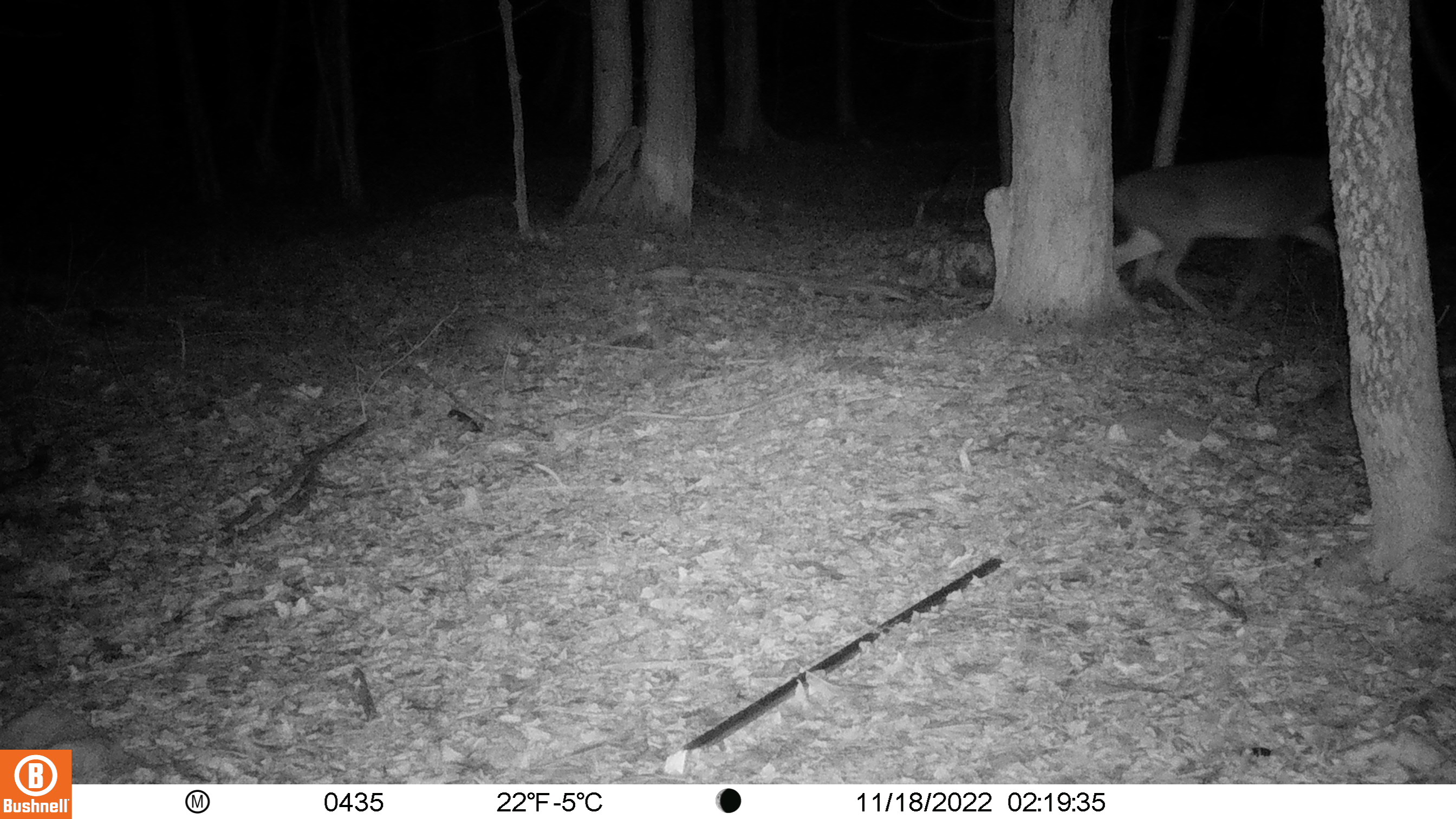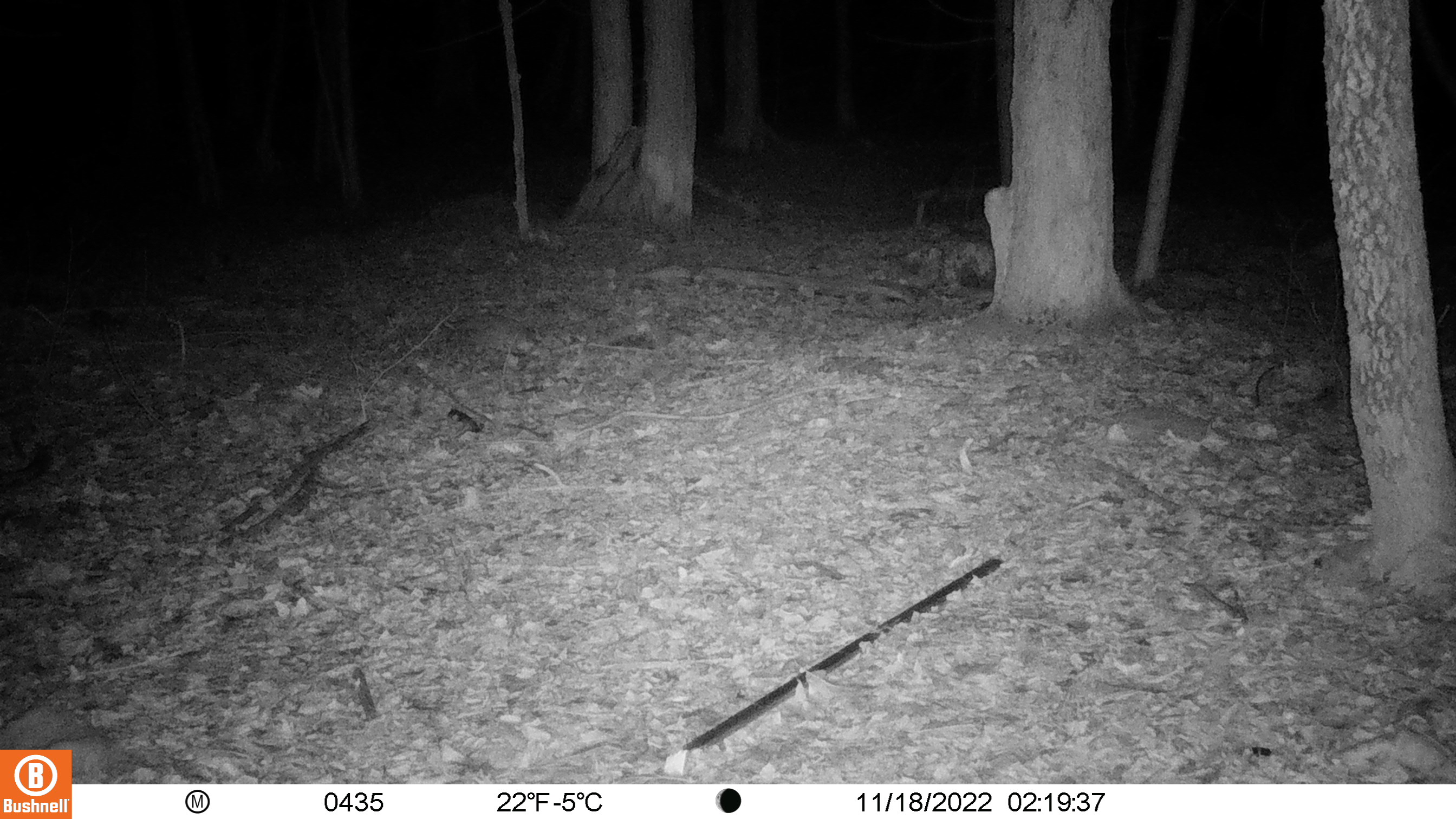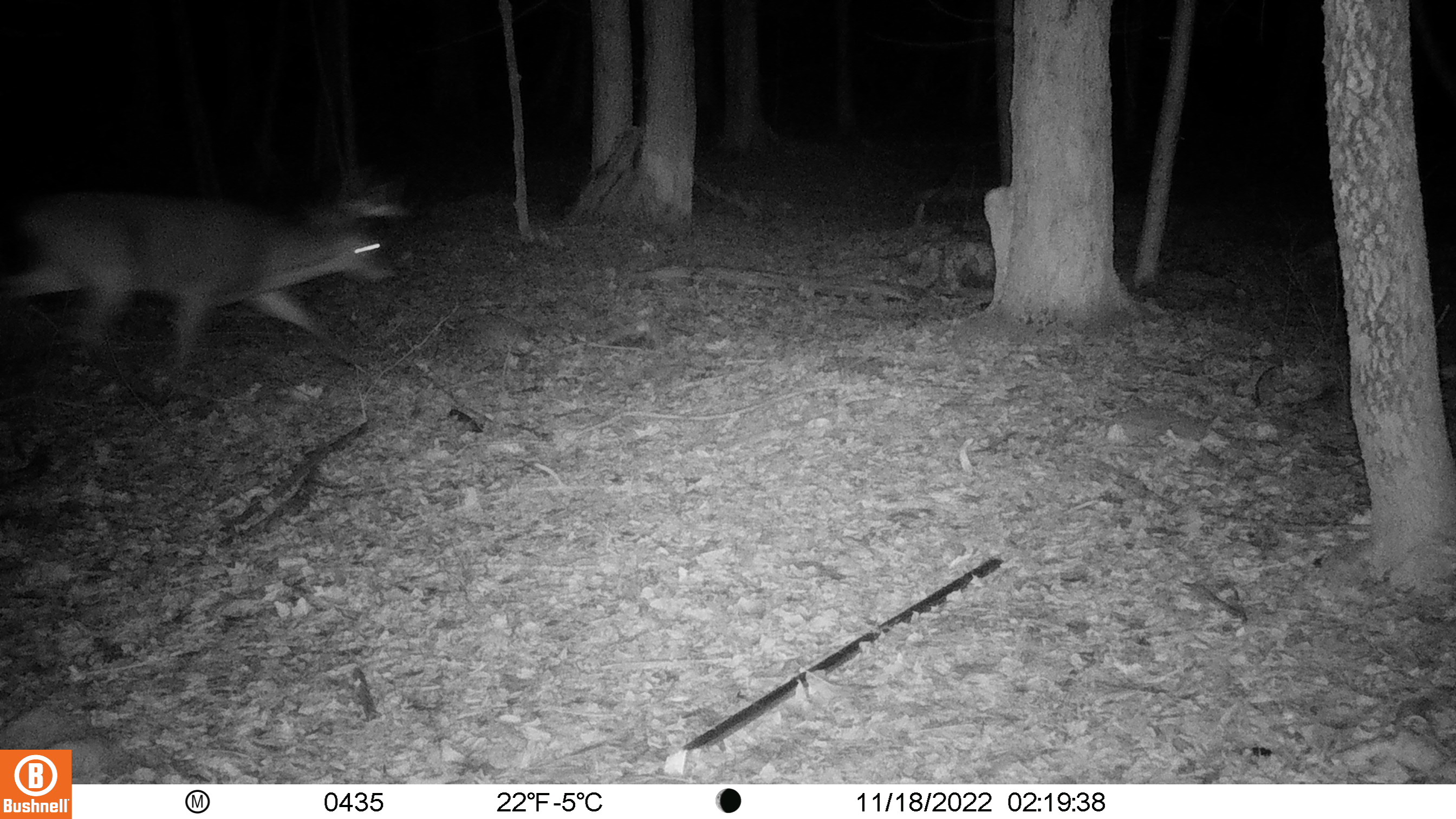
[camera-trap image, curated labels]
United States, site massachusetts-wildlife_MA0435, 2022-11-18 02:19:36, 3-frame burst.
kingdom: Animalia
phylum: Chordata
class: Mammalia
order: Artiodactyla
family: Cervidae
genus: Odocoileus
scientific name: Odocoileus virginianus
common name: white-tailed deer